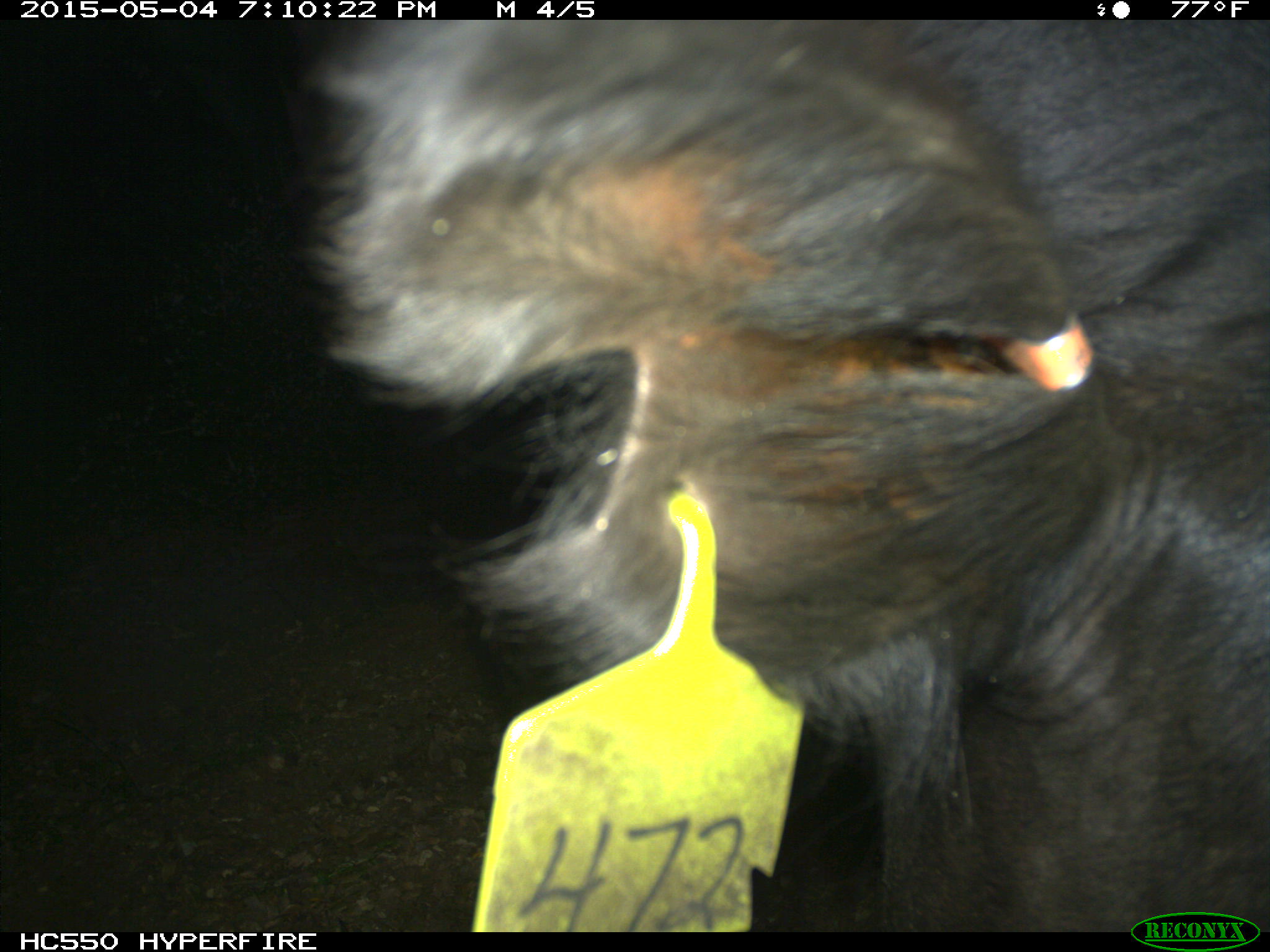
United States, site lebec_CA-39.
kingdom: Animalia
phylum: Chordata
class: Mammalia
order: Artiodactyla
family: Bovidae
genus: Bos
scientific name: Bos taurus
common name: domestic cow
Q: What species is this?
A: Bos taurus (domestic cow).